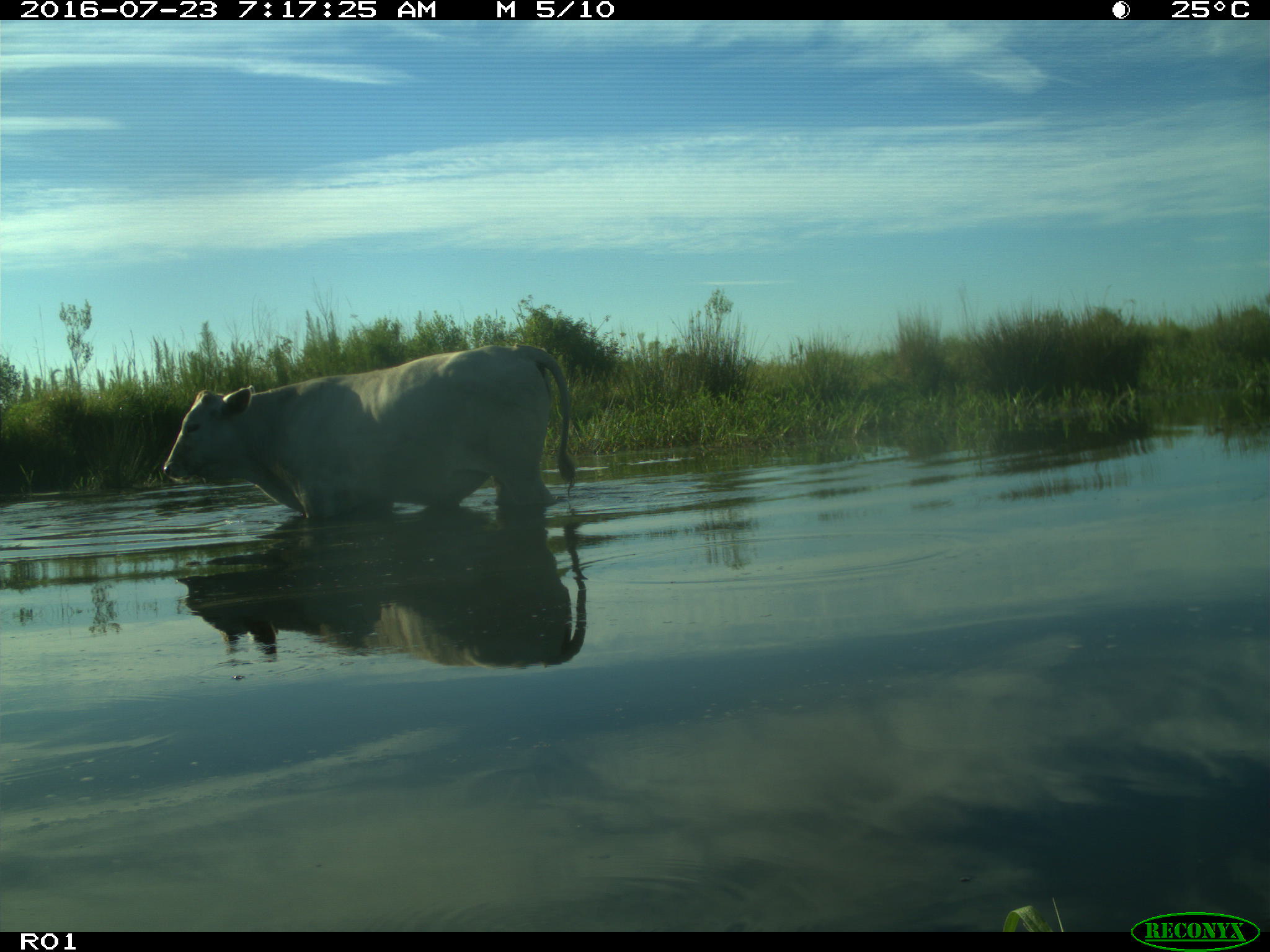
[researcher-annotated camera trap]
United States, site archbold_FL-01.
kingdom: Animalia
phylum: Chordata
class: Mammalia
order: Artiodactyla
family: Bovidae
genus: Bos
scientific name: Bos taurus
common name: domestic cow